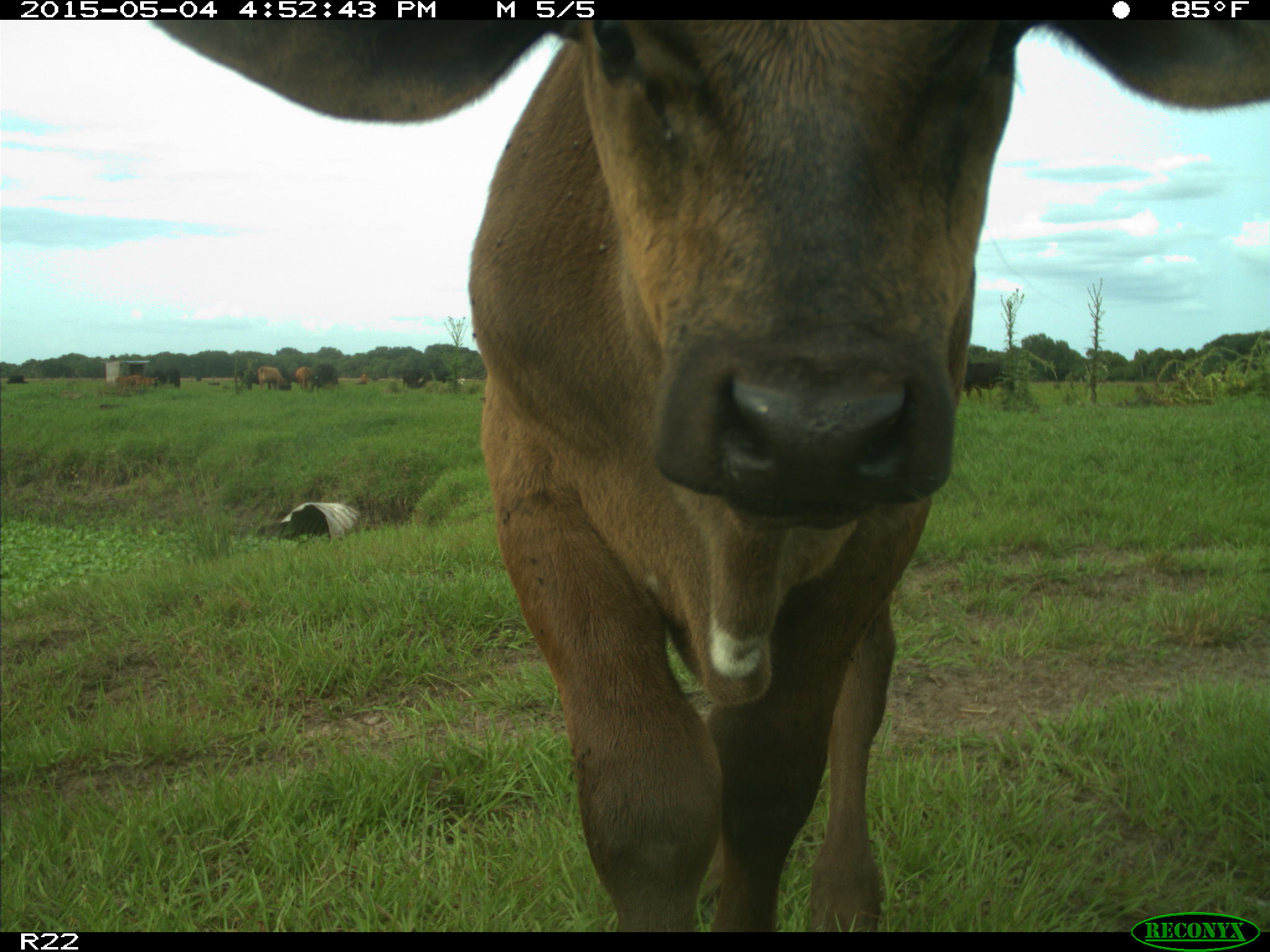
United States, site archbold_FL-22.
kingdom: Animalia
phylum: Chordata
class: Mammalia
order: Artiodactyla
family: Bovidae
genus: Bos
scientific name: Bos taurus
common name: domestic cow